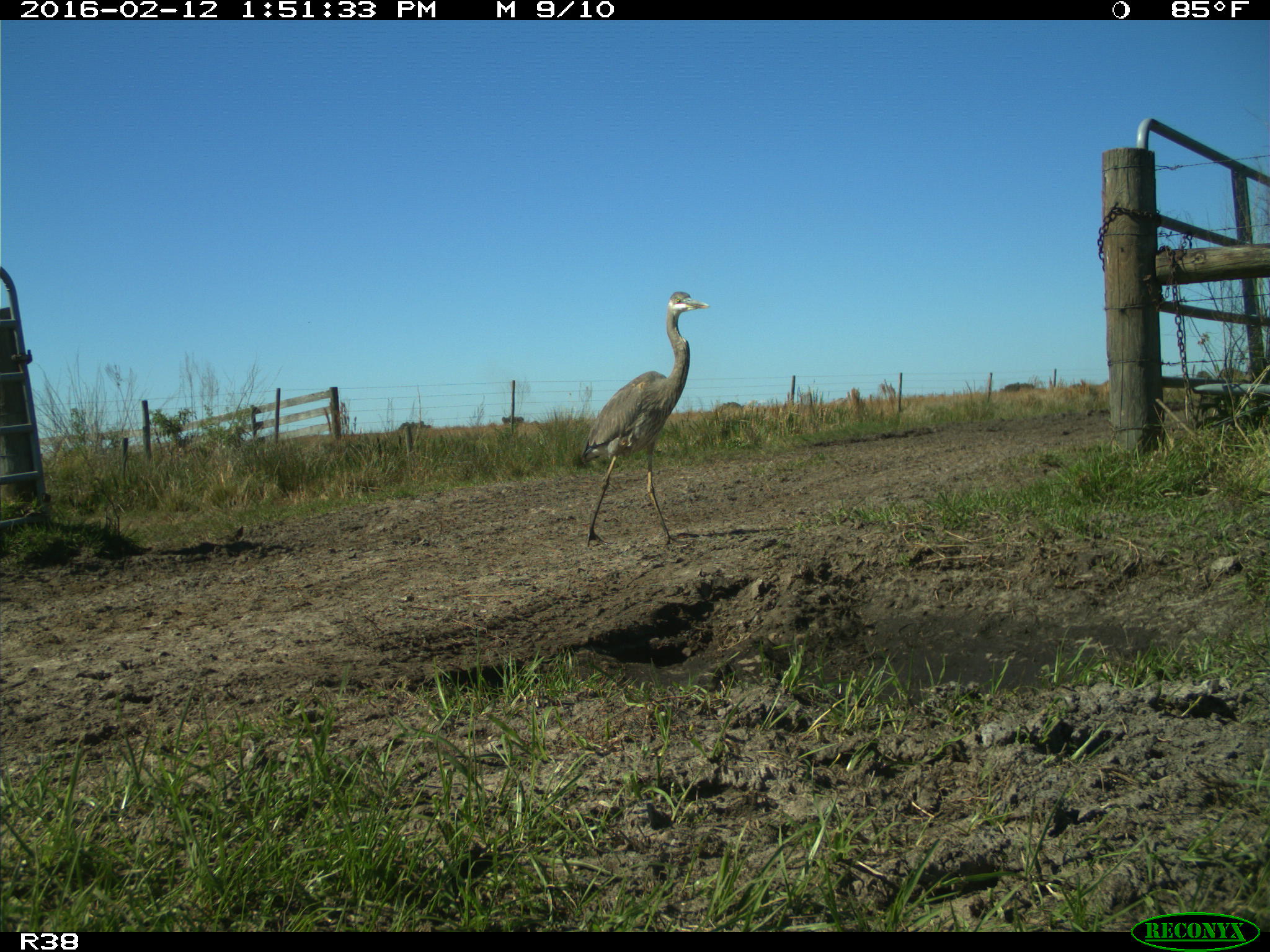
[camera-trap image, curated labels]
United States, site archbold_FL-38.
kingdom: Animalia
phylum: Chordata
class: Aves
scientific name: Aves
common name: birds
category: unidentified bird